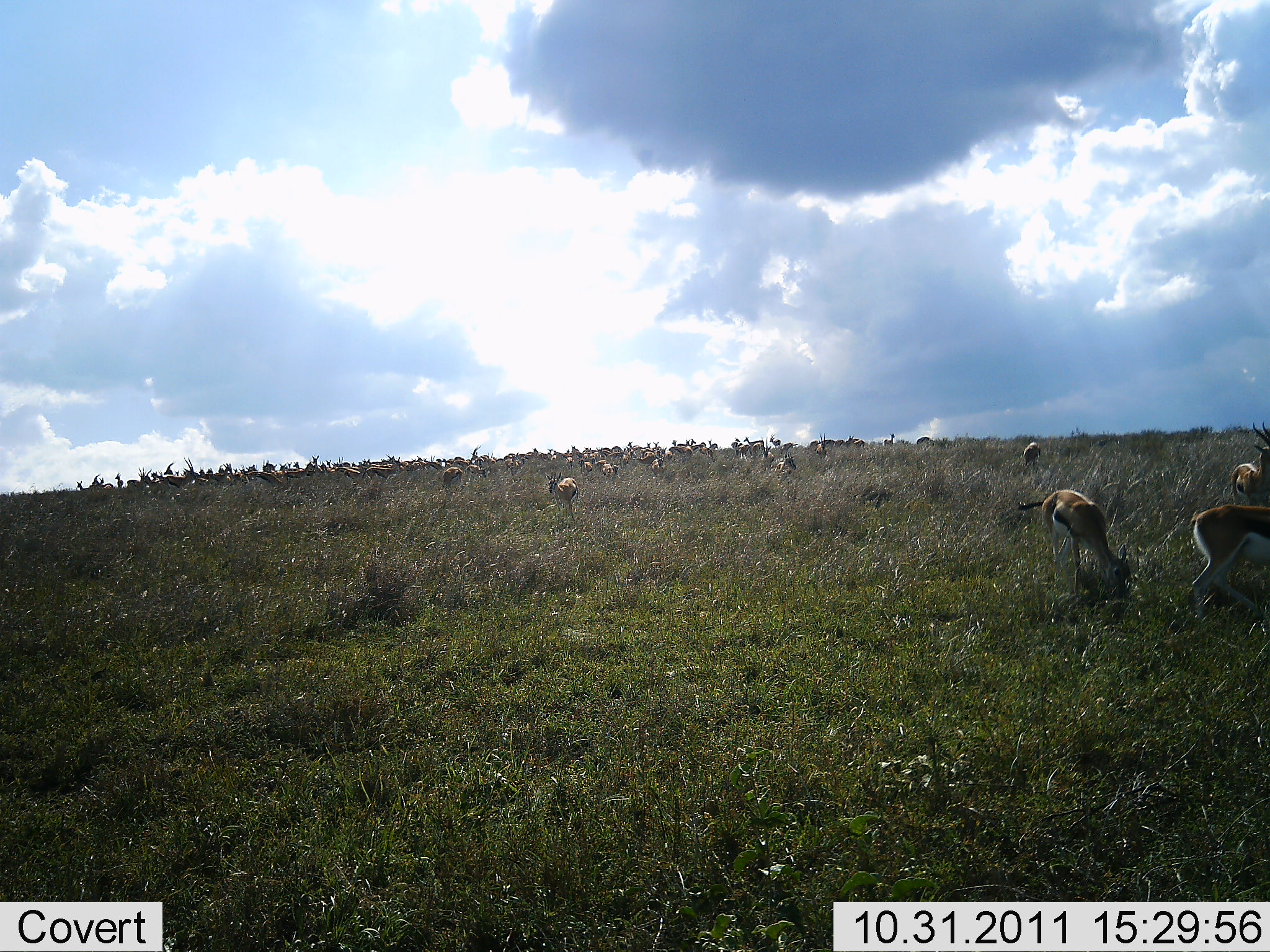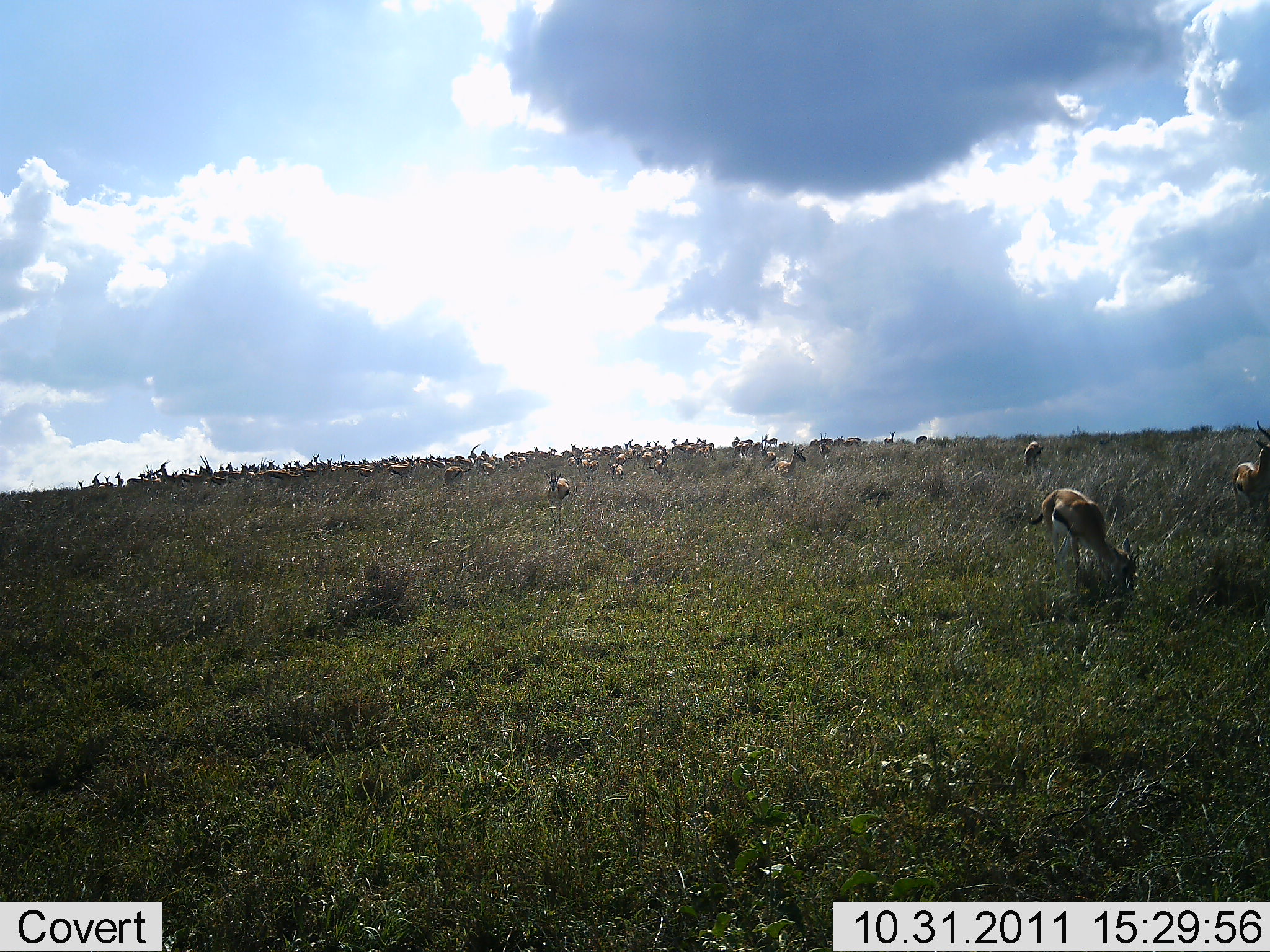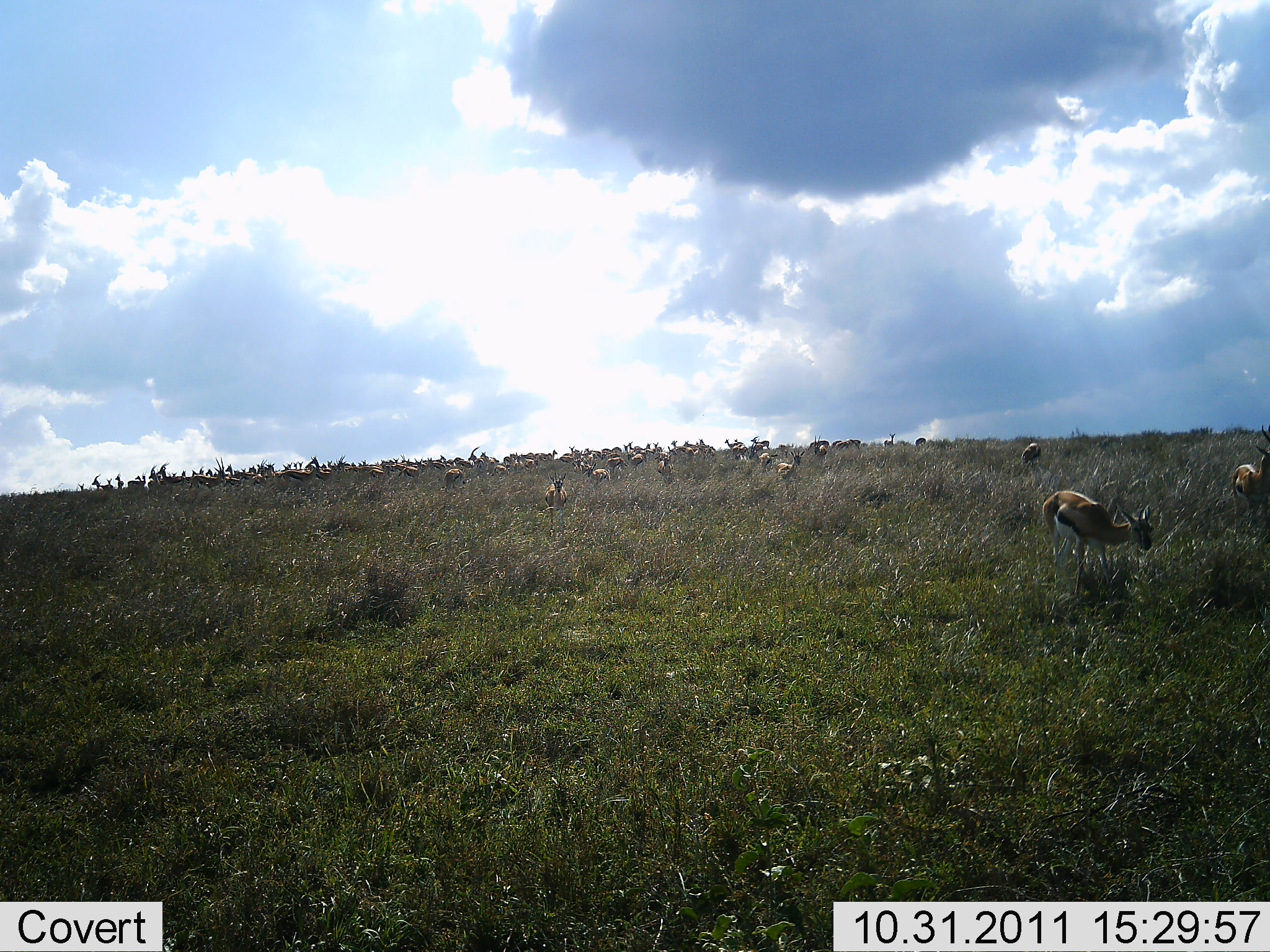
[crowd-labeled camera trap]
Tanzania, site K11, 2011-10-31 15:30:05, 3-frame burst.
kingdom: Animalia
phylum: Chordata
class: Mammalia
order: Artiodactyla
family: Bovidae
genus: Eudorcas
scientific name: Eudorcas thomsonii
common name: thomson's gazelle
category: gazellethomsons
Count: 51+.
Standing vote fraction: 64%.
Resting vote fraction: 9%.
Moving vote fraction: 55%.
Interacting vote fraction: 0%.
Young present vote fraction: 0%.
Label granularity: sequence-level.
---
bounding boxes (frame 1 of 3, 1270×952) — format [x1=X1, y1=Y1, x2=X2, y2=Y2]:
animal: [x1=1016, y1=489, x2=1132, y2=610]; [x1=1188, y1=505, x2=1270, y2=640]; [x1=1228, y1=421, x2=1269, y2=525]; [x1=542, y1=471, x2=580, y2=521]
group: [x1=74, y1=431, x2=938, y2=496]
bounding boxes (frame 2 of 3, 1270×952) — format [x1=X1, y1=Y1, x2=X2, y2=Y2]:
animal: [x1=1027, y1=488, x2=1138, y2=602]; [x1=1230, y1=419, x2=1270, y2=542]; [x1=541, y1=469, x2=573, y2=530]
group: [x1=74, y1=429, x2=929, y2=500]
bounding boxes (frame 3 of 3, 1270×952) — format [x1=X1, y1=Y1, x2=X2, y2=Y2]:
animal: [x1=1041, y1=489, x2=1155, y2=607]; [x1=1230, y1=425, x2=1270, y2=536]; [x1=544, y1=472, x2=571, y2=534]
group: [x1=74, y1=431, x2=926, y2=506]